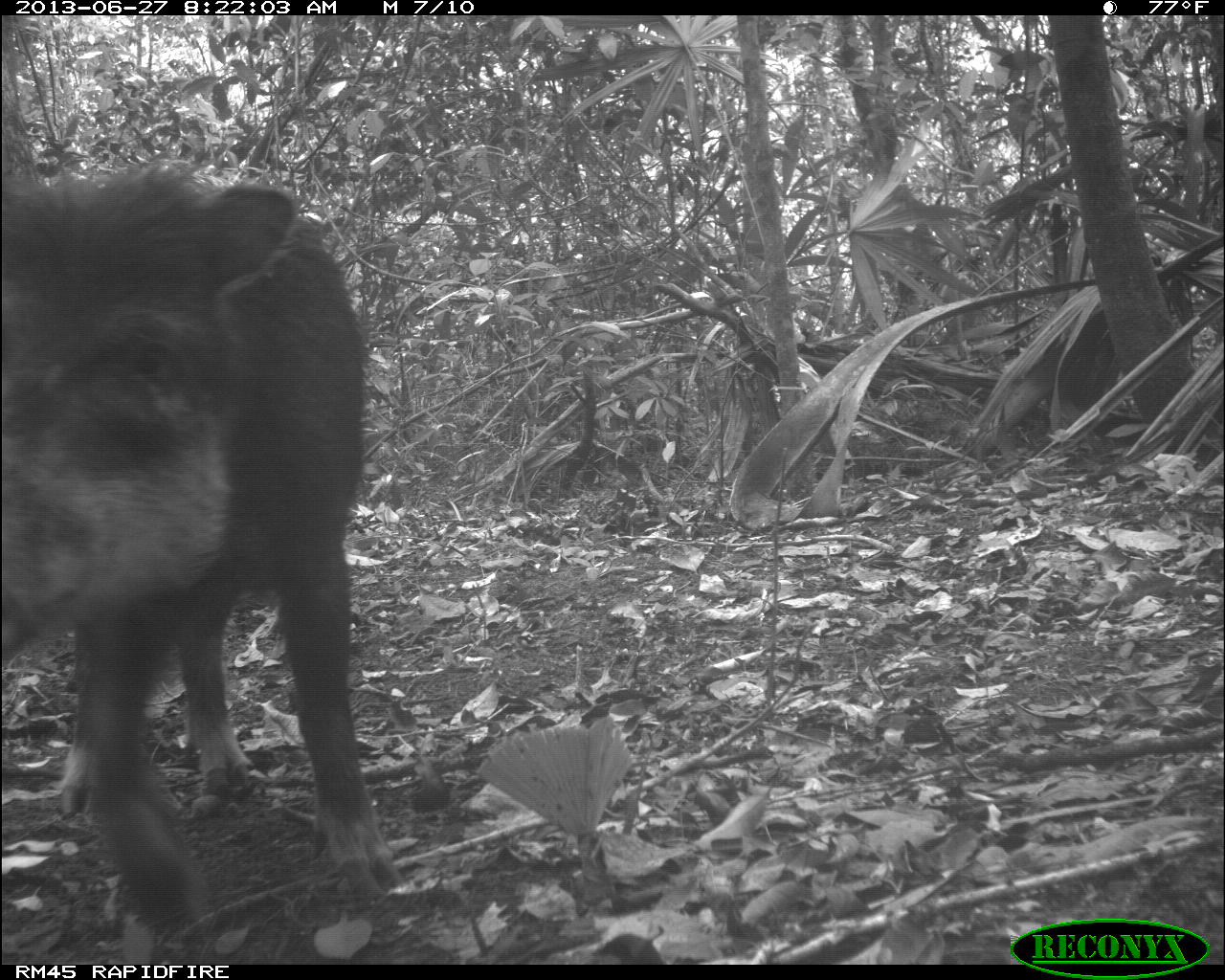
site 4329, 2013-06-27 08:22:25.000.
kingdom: Animalia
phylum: Chordata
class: Mammalia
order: Artiodactyla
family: Tayassuidae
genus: Tayassu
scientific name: Tayassu pecari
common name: white-lipped peccary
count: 3